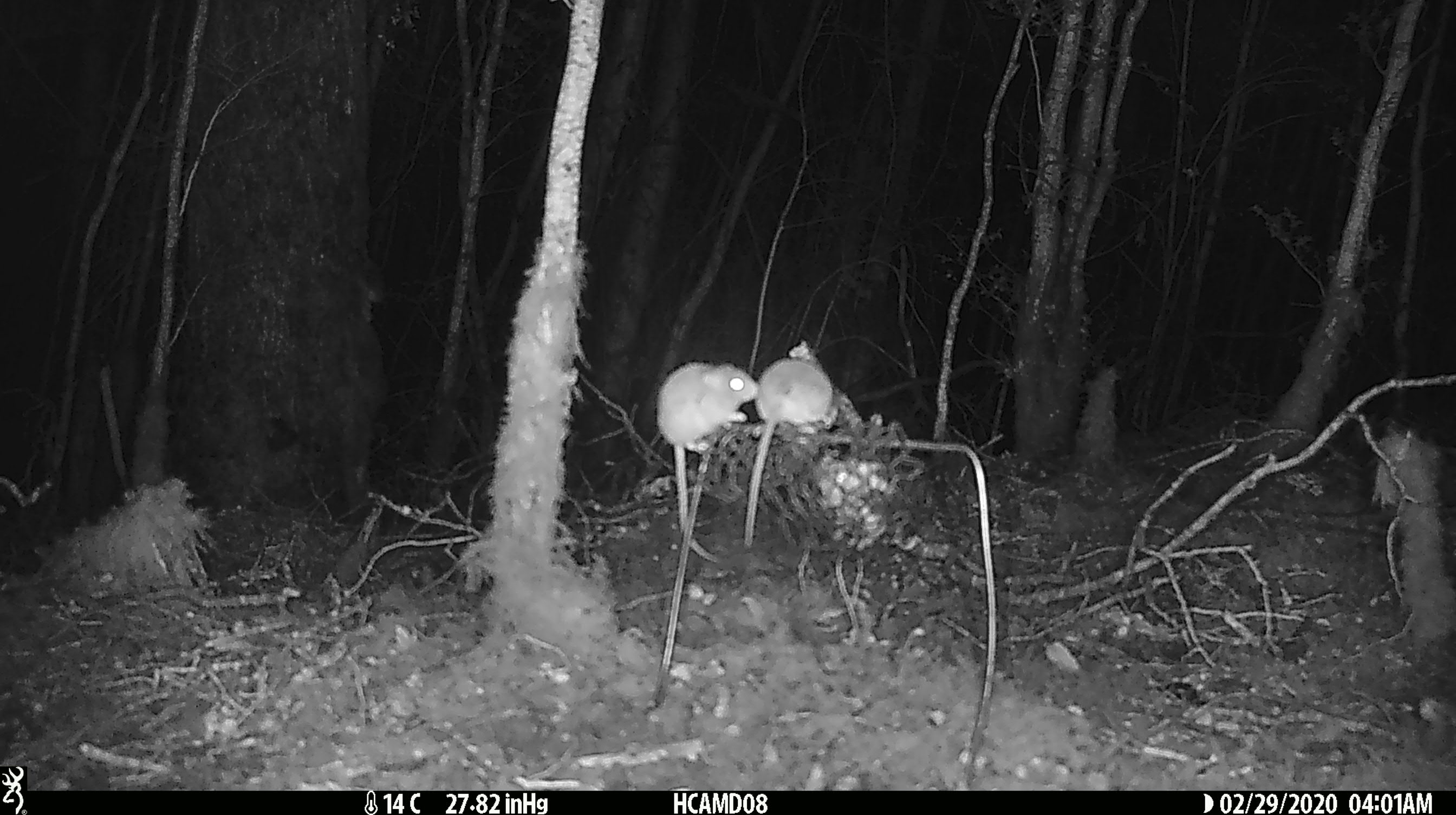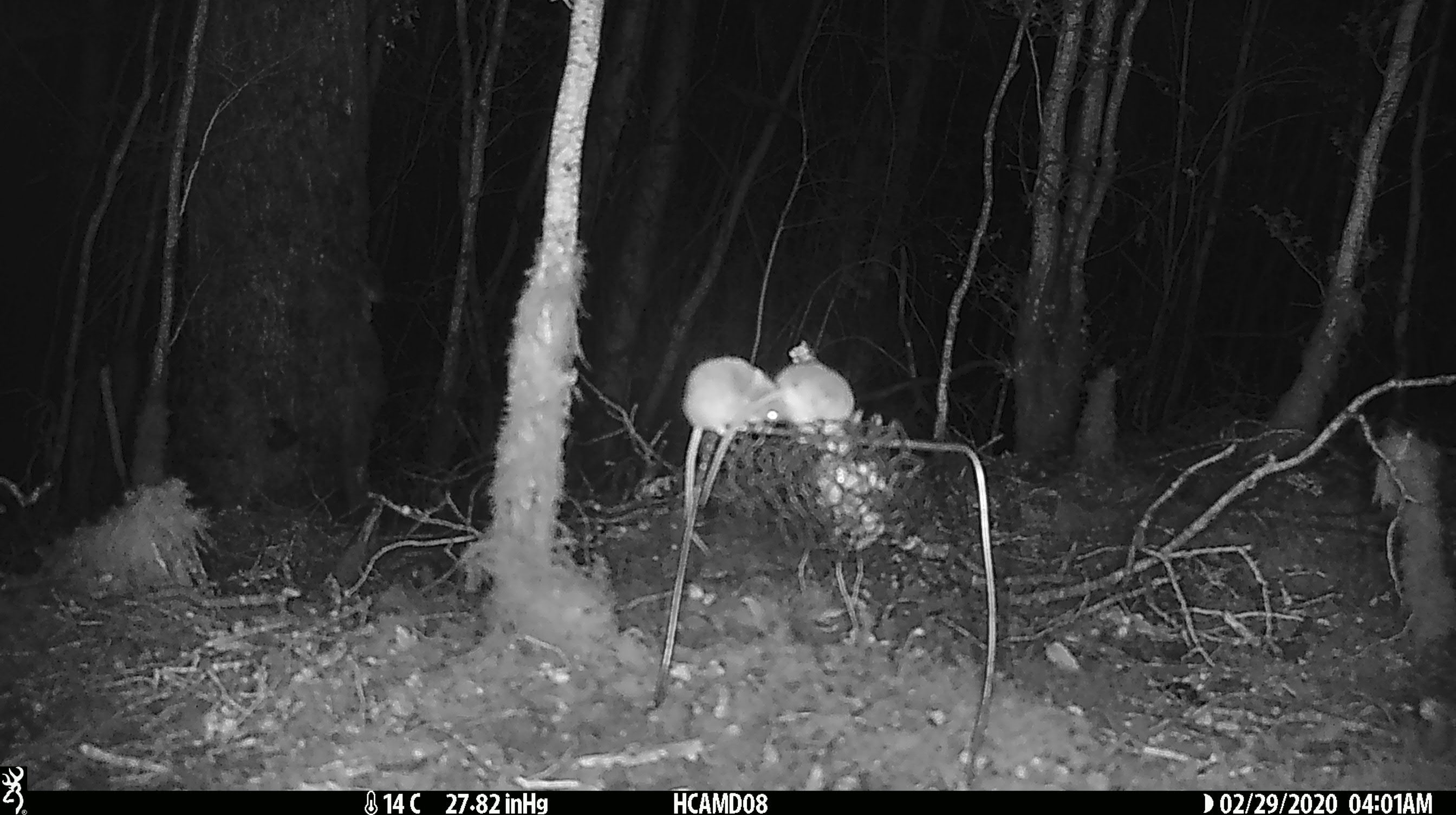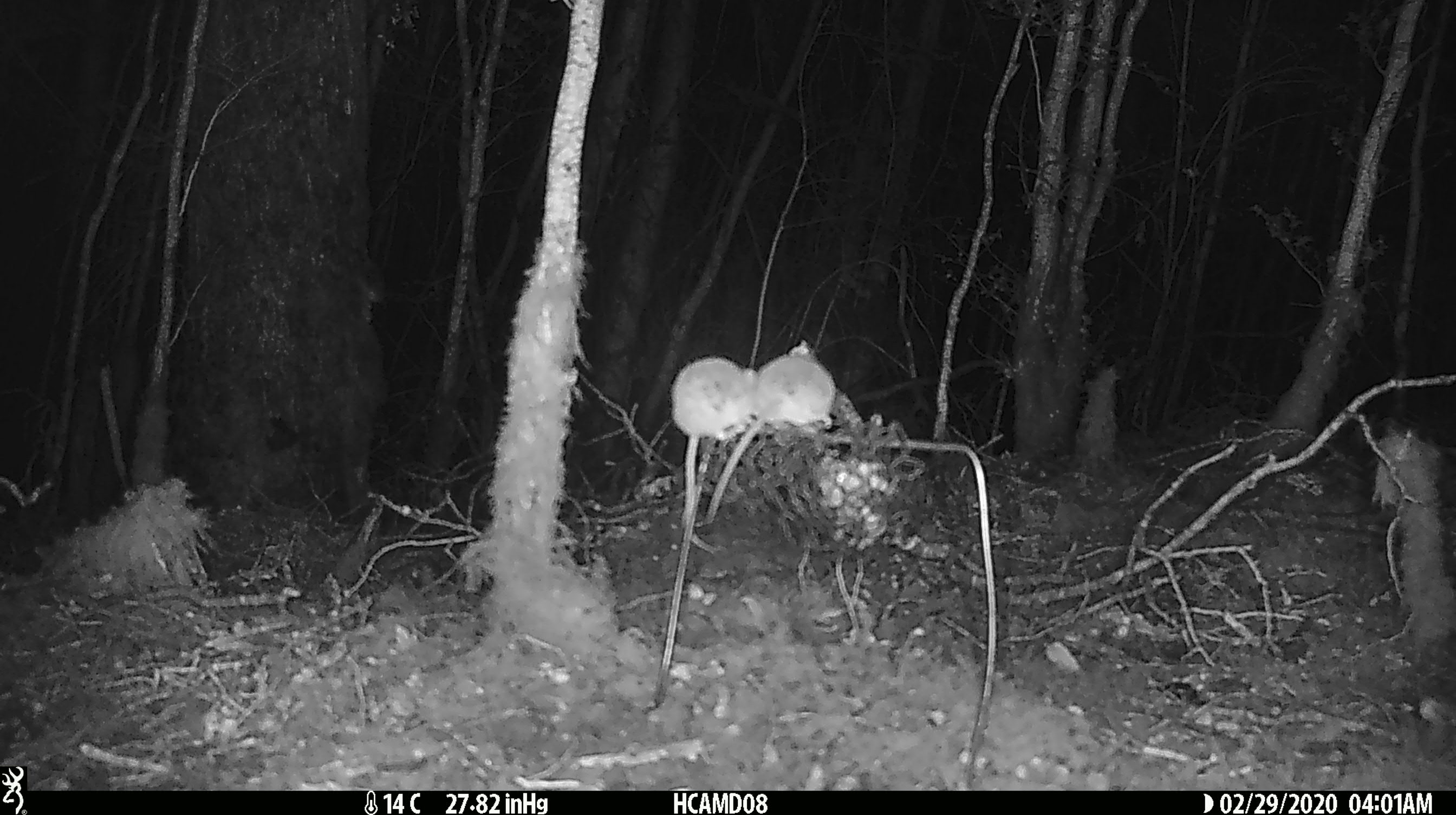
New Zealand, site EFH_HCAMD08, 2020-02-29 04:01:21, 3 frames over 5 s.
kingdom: Animalia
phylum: Chordata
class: Mammalia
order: Rodentia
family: Muridae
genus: Mus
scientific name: Mus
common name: mouse